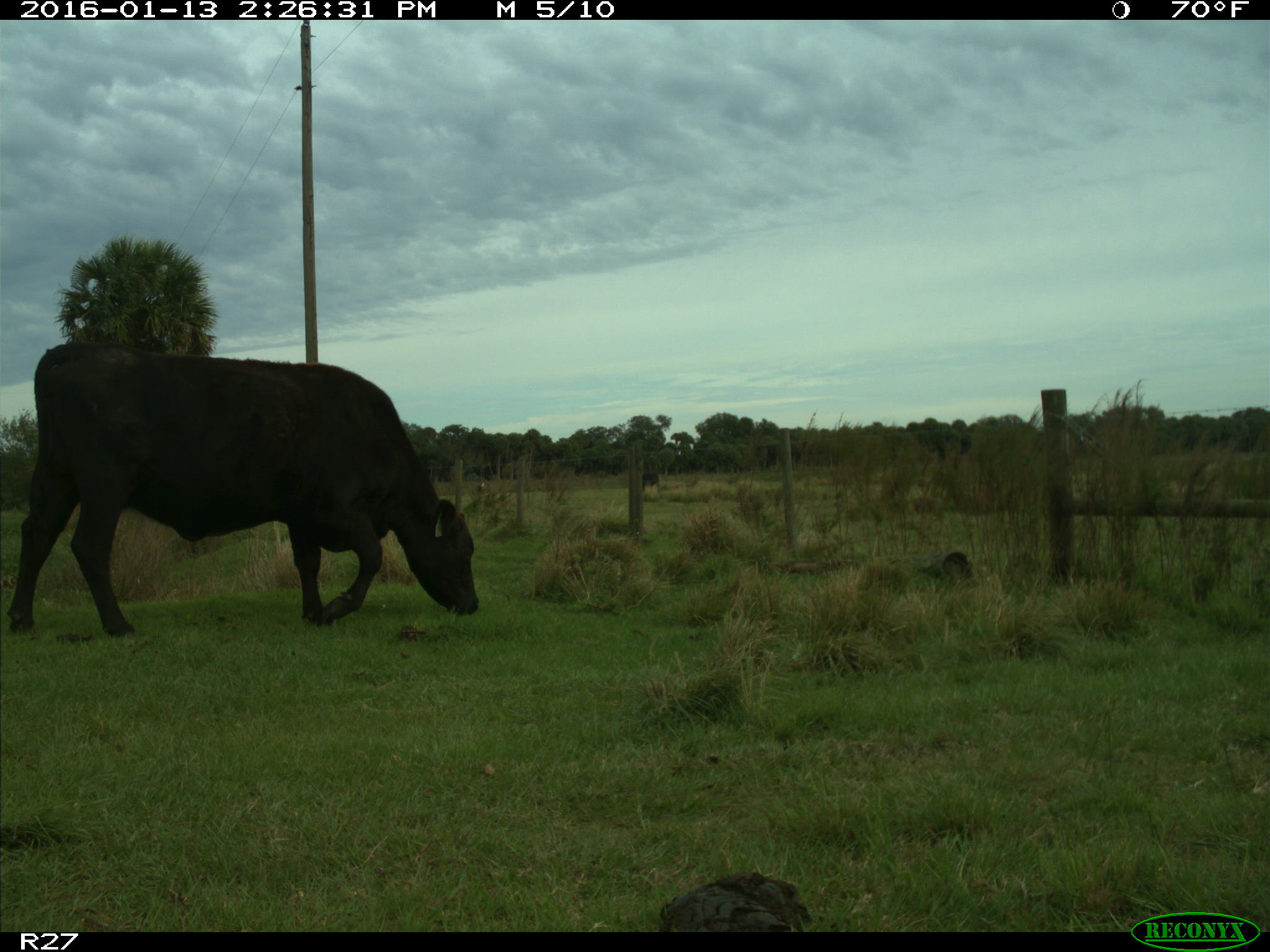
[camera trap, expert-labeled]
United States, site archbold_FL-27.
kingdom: Animalia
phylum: Chordata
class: Mammalia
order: Artiodactyla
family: Bovidae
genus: Bos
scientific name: Bos taurus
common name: domestic cow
Bos taurus (domestic cow).